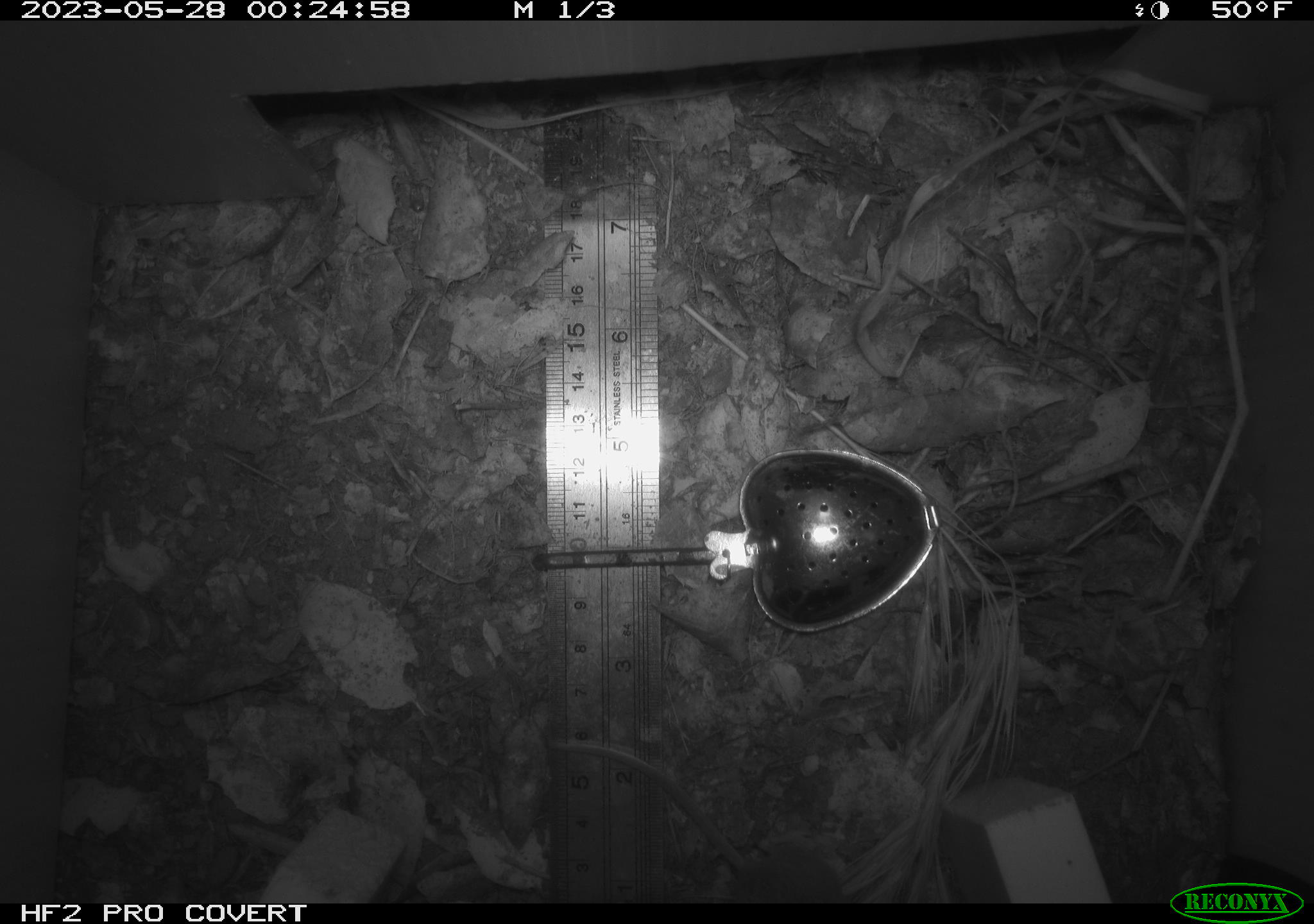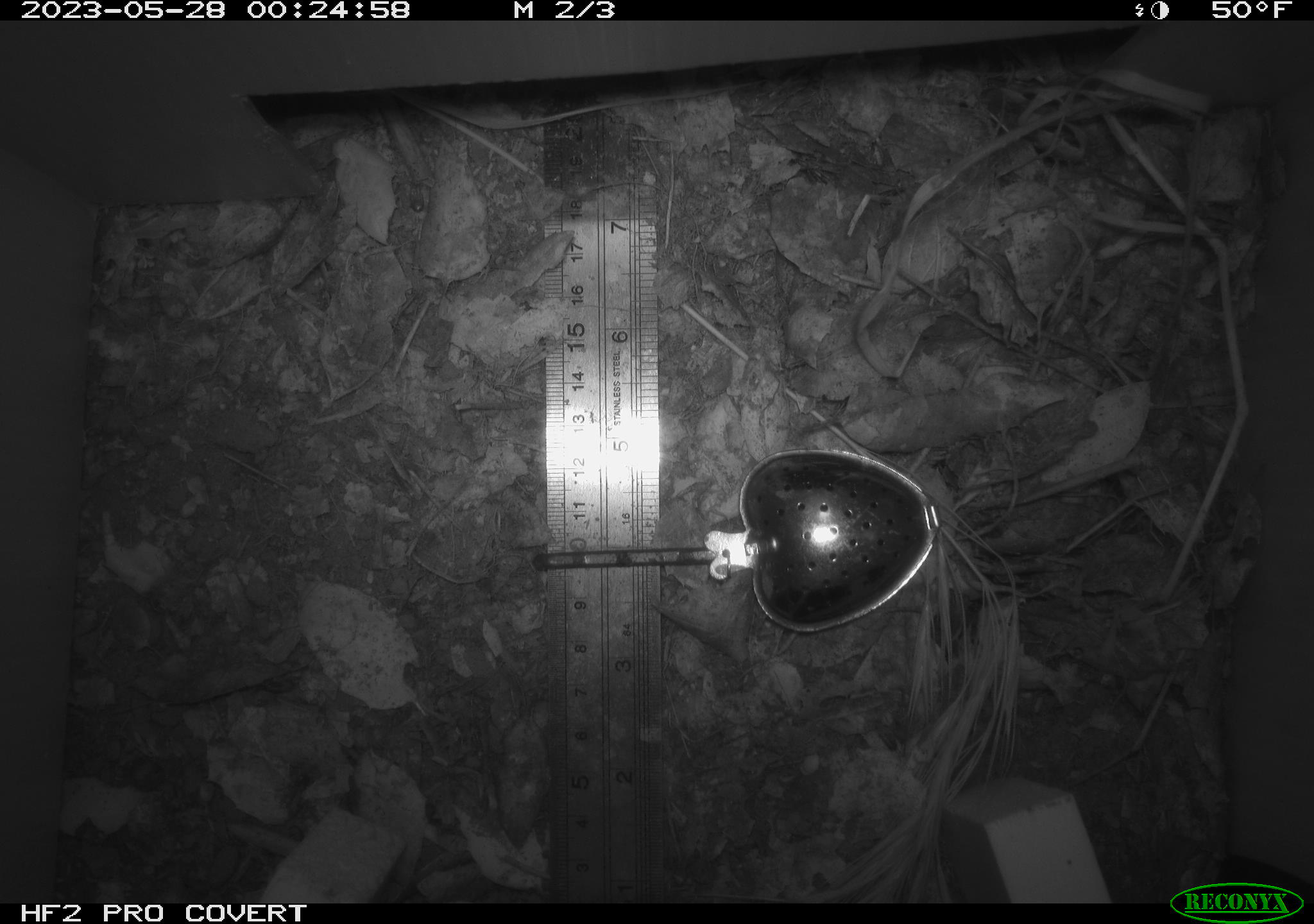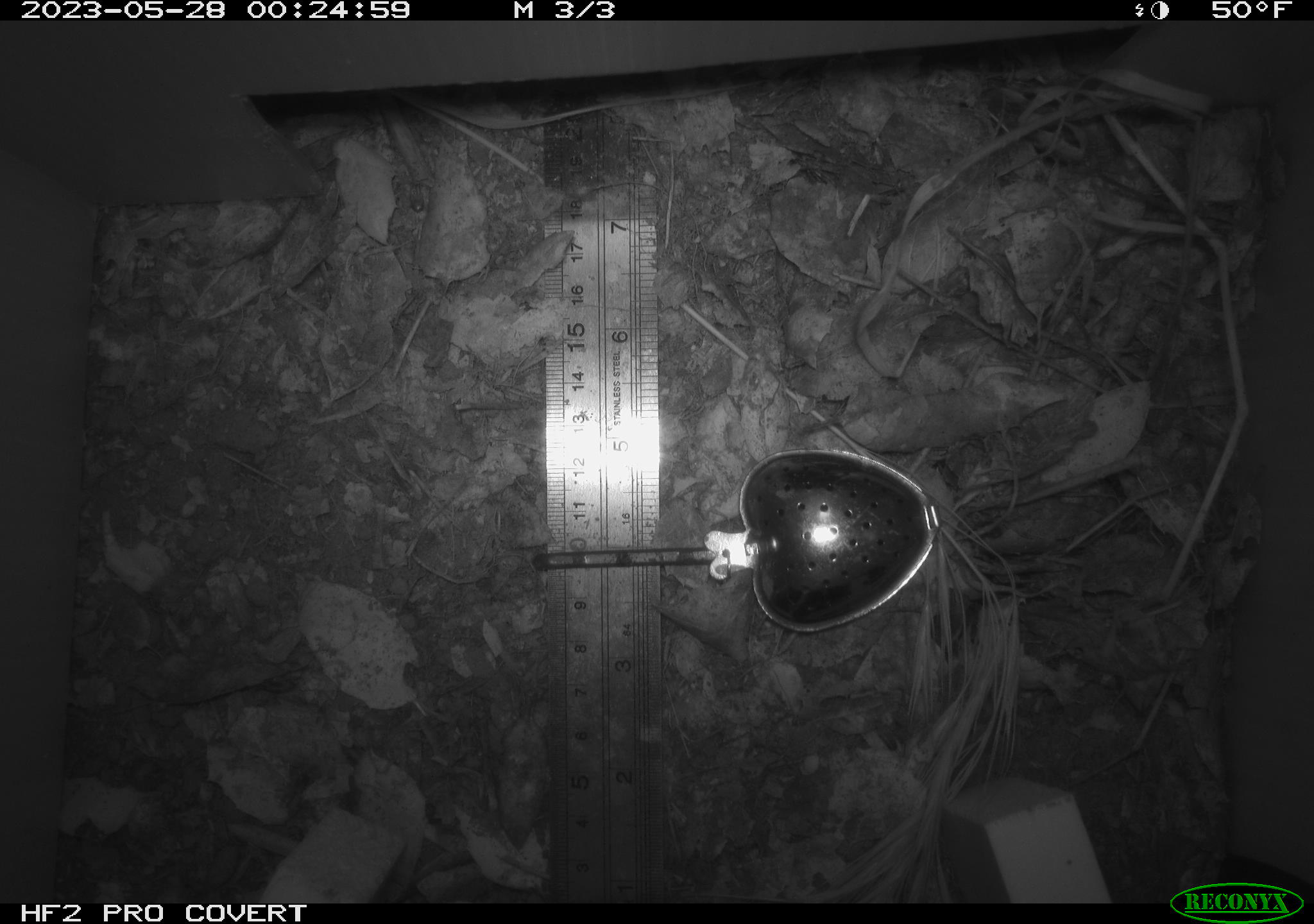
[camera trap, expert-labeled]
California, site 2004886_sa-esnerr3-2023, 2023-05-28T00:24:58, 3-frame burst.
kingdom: Animalia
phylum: Chordata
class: Mammalia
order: Rodentia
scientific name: Rodentia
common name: mouse species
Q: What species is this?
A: Mouse species (Rodentia).